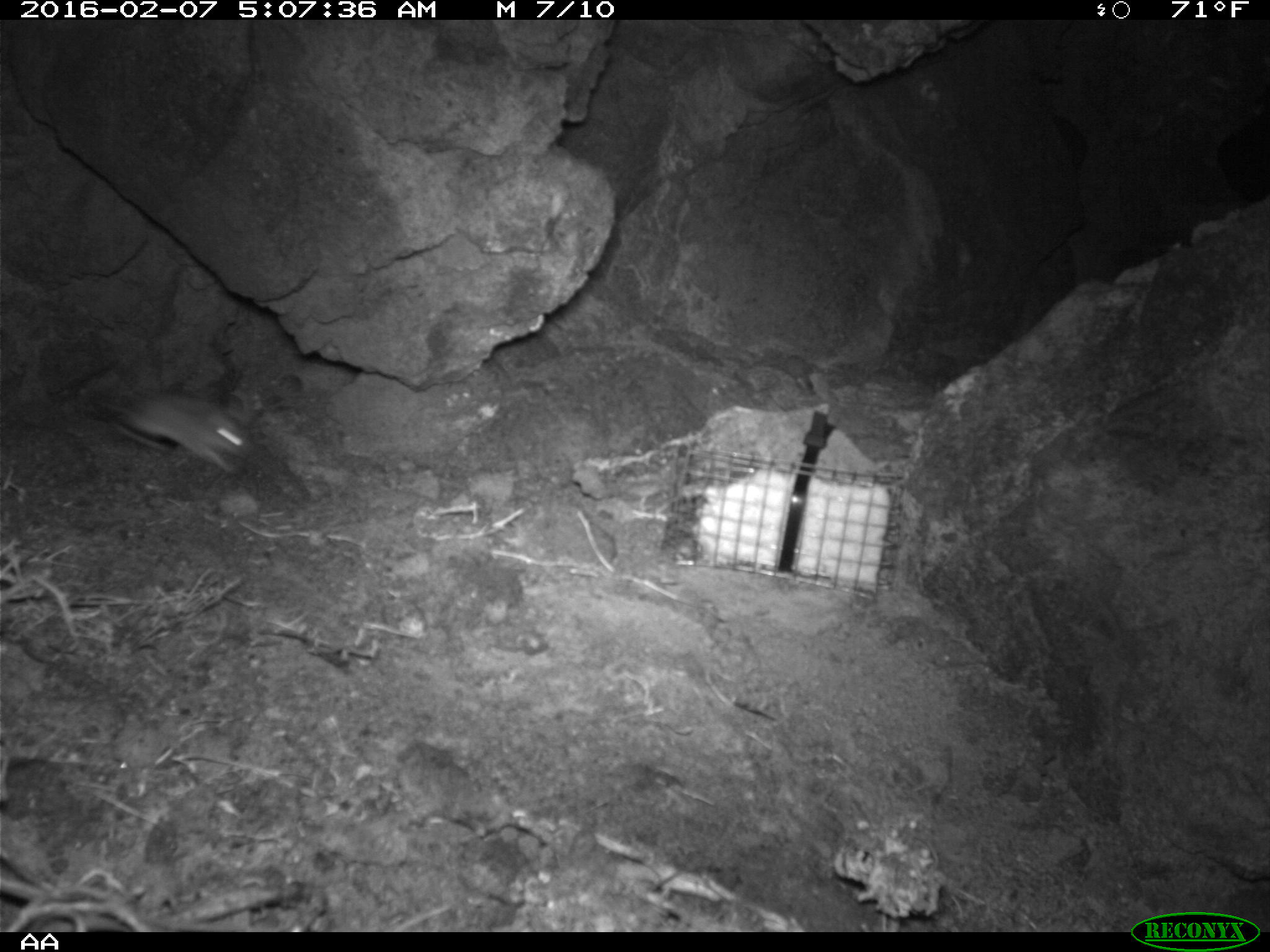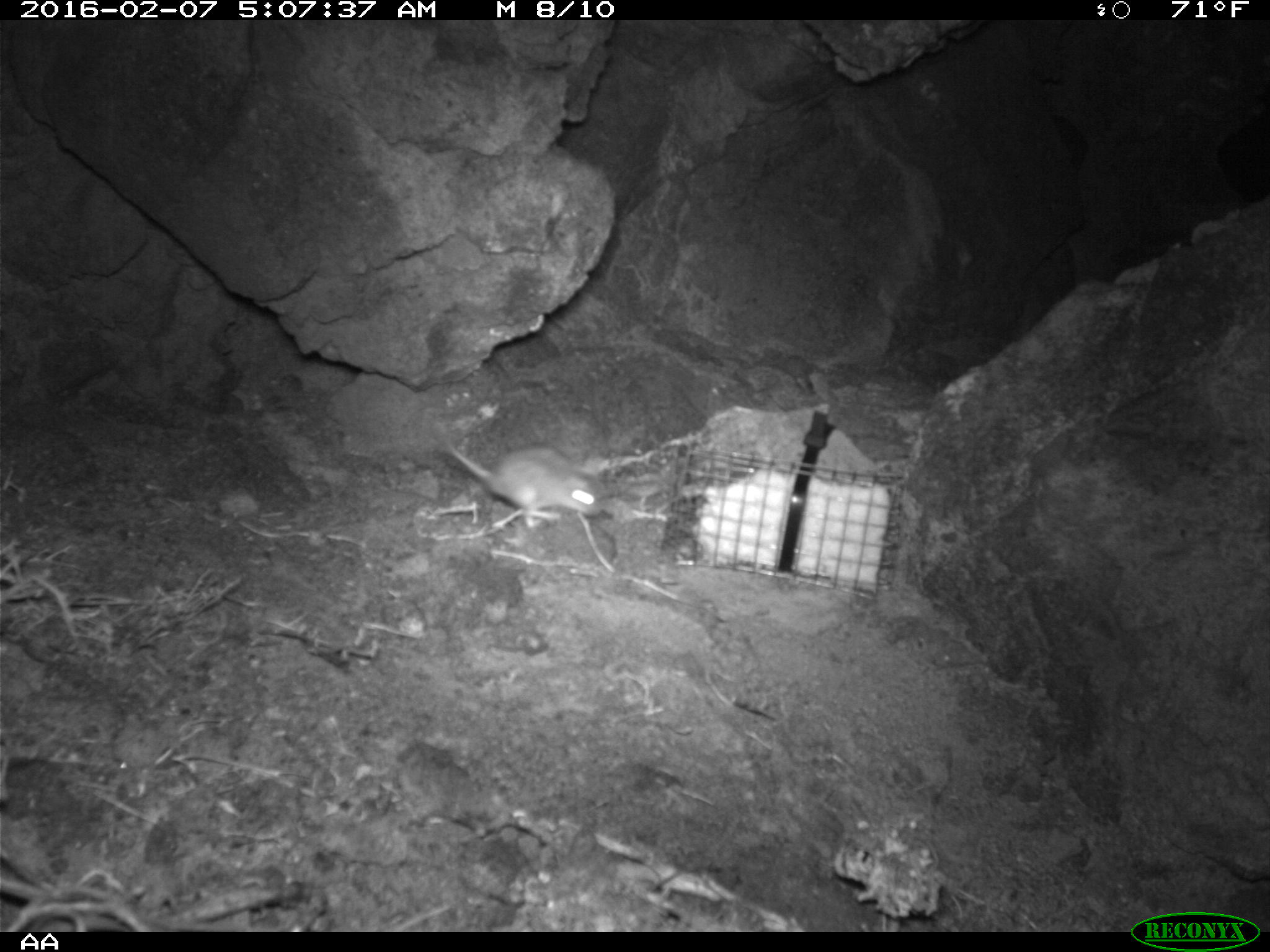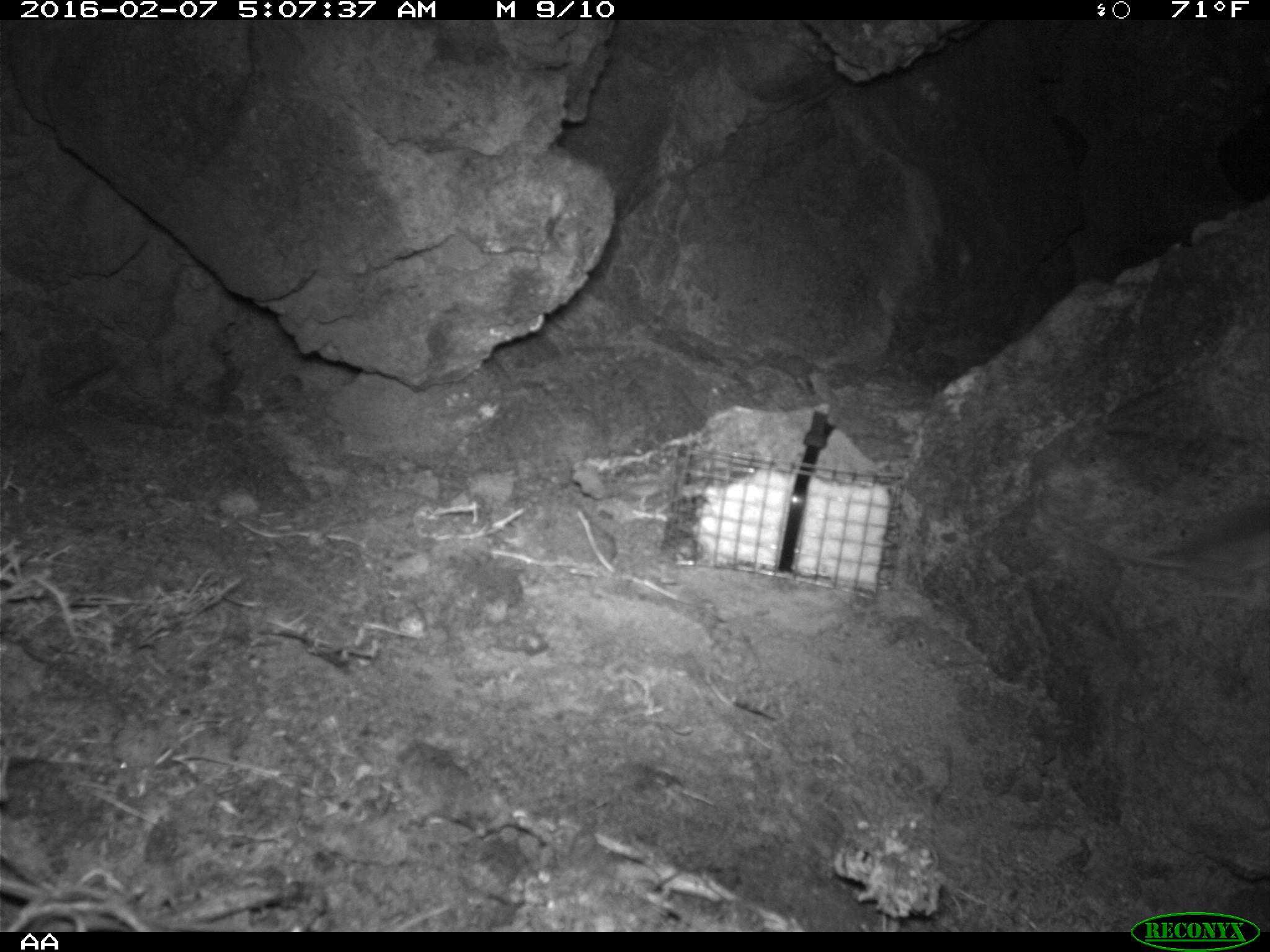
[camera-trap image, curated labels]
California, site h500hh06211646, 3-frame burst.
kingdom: Animalia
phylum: Chordata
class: Mammalia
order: Rodentia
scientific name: Rodentia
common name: rodent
Rodent (Rodentia).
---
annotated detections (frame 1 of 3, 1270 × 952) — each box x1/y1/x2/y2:
rodent: 110/385/252/477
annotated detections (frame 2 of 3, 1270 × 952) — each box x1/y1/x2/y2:
rodent: 446/433/600/526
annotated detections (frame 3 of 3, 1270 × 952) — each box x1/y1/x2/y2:
rodent: 1062/486/1269/601